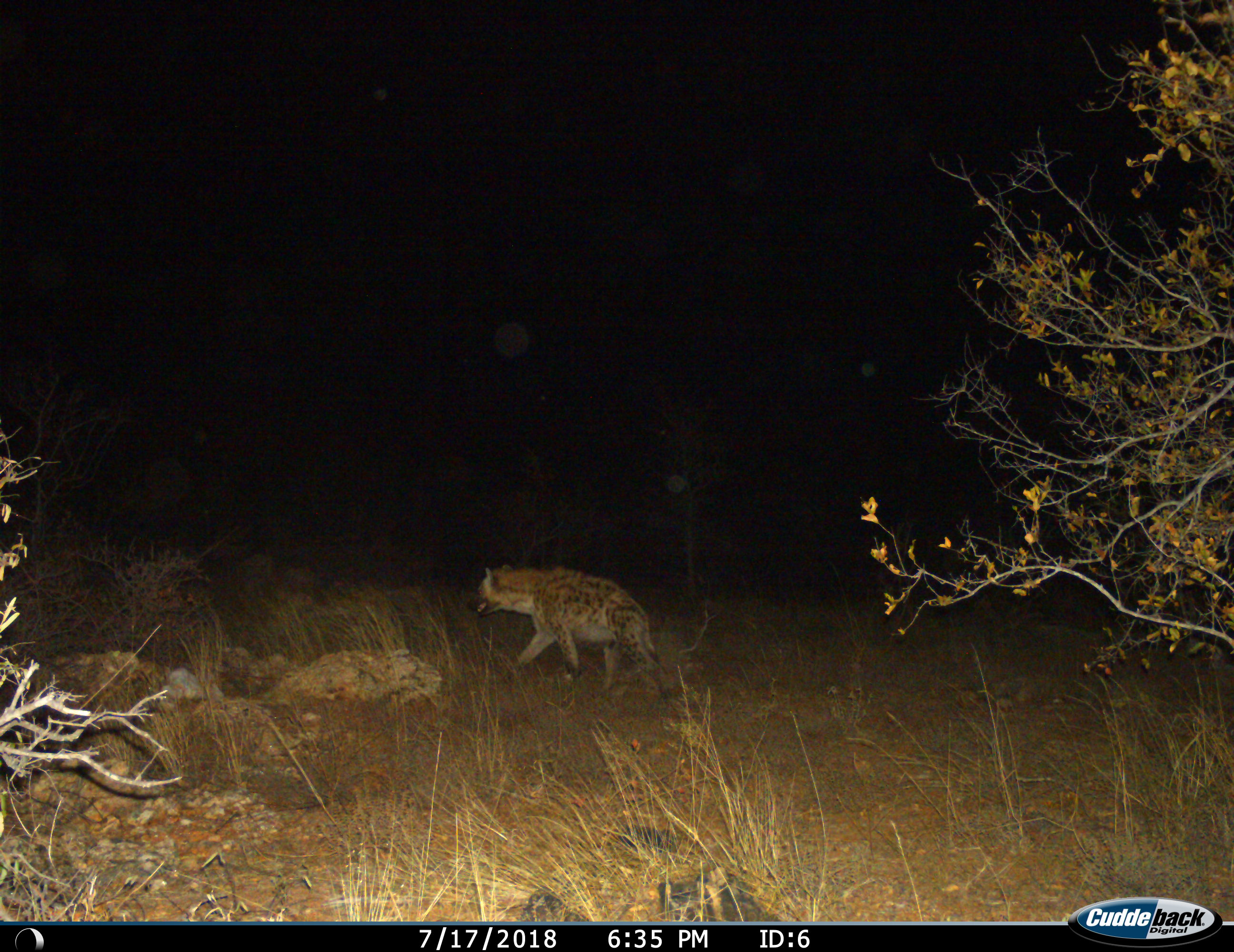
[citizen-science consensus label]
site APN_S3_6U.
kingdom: Animalia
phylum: Chordata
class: Mammalia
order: Carnivora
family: Hyaenidae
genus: Crocuta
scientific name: Crocuta crocuta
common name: spotted hyena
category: hyenaspotted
Hyenaspotted (spotted hyena) (Crocuta crocuta), count 1. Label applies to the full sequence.